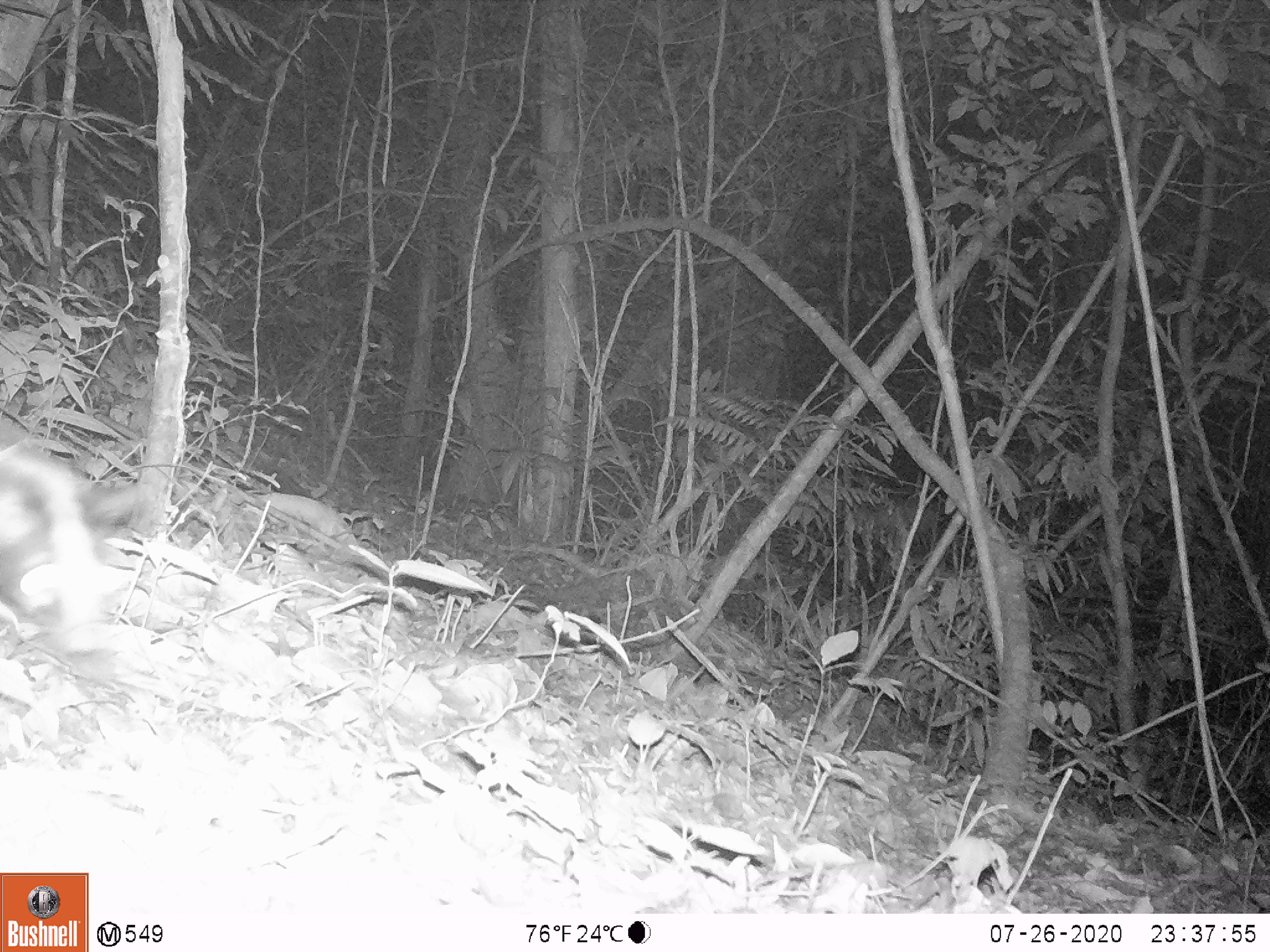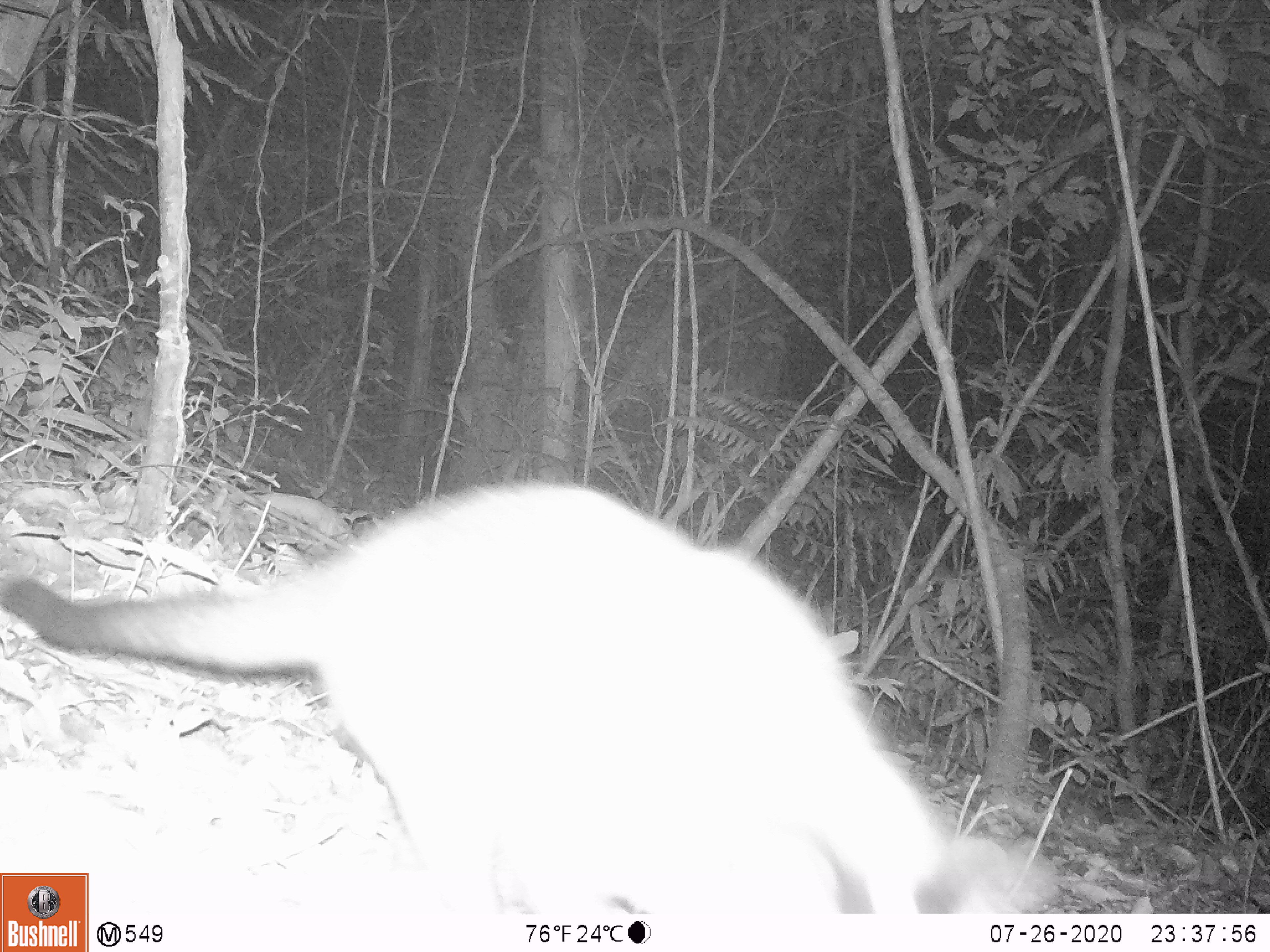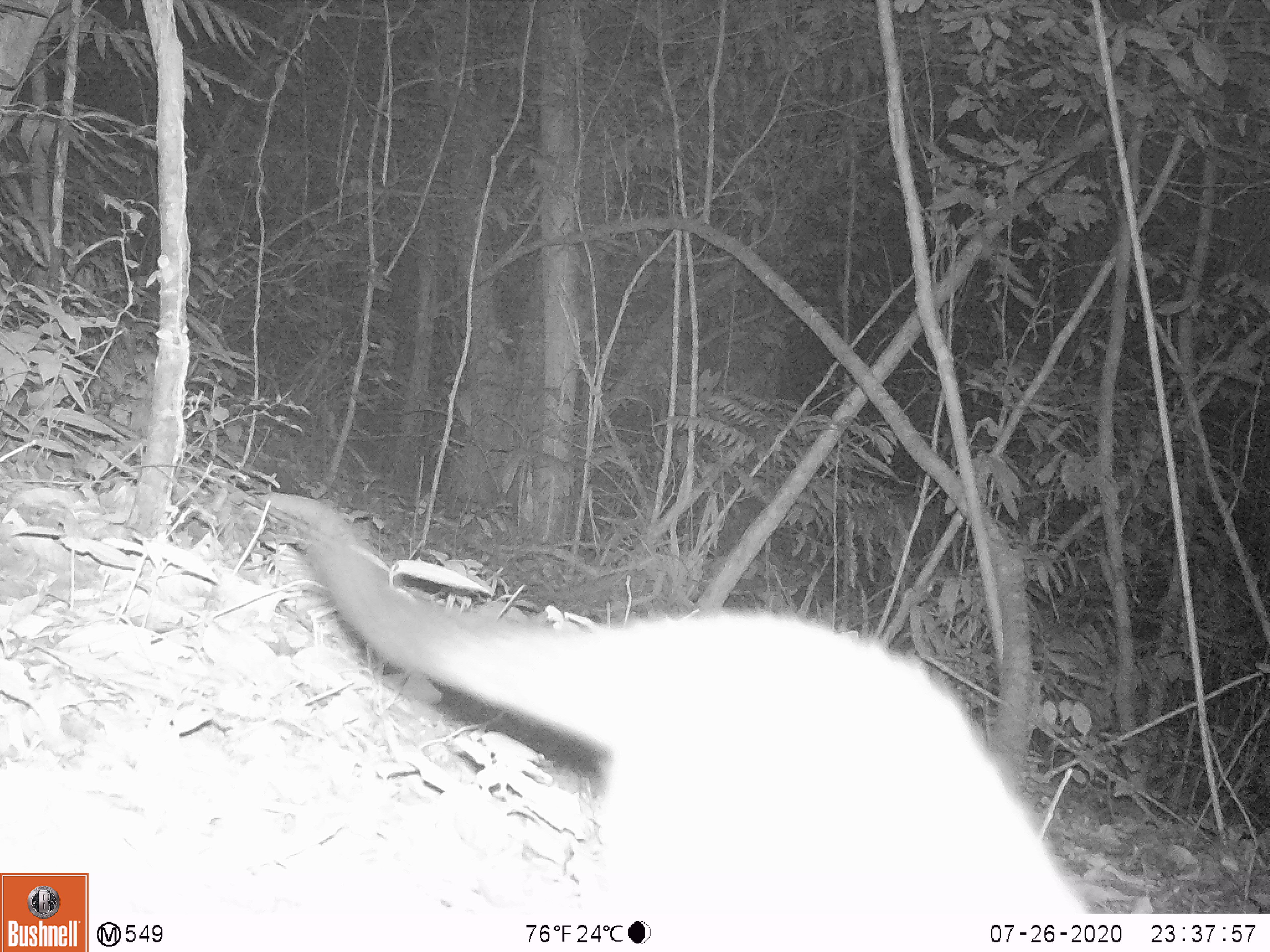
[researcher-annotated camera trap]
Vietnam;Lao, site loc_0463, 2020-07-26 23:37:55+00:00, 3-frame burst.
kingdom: Animalia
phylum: Chordata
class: Mammalia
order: Carnivora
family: Viverridae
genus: Paguma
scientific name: Paguma larvata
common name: masked palm civet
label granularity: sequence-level